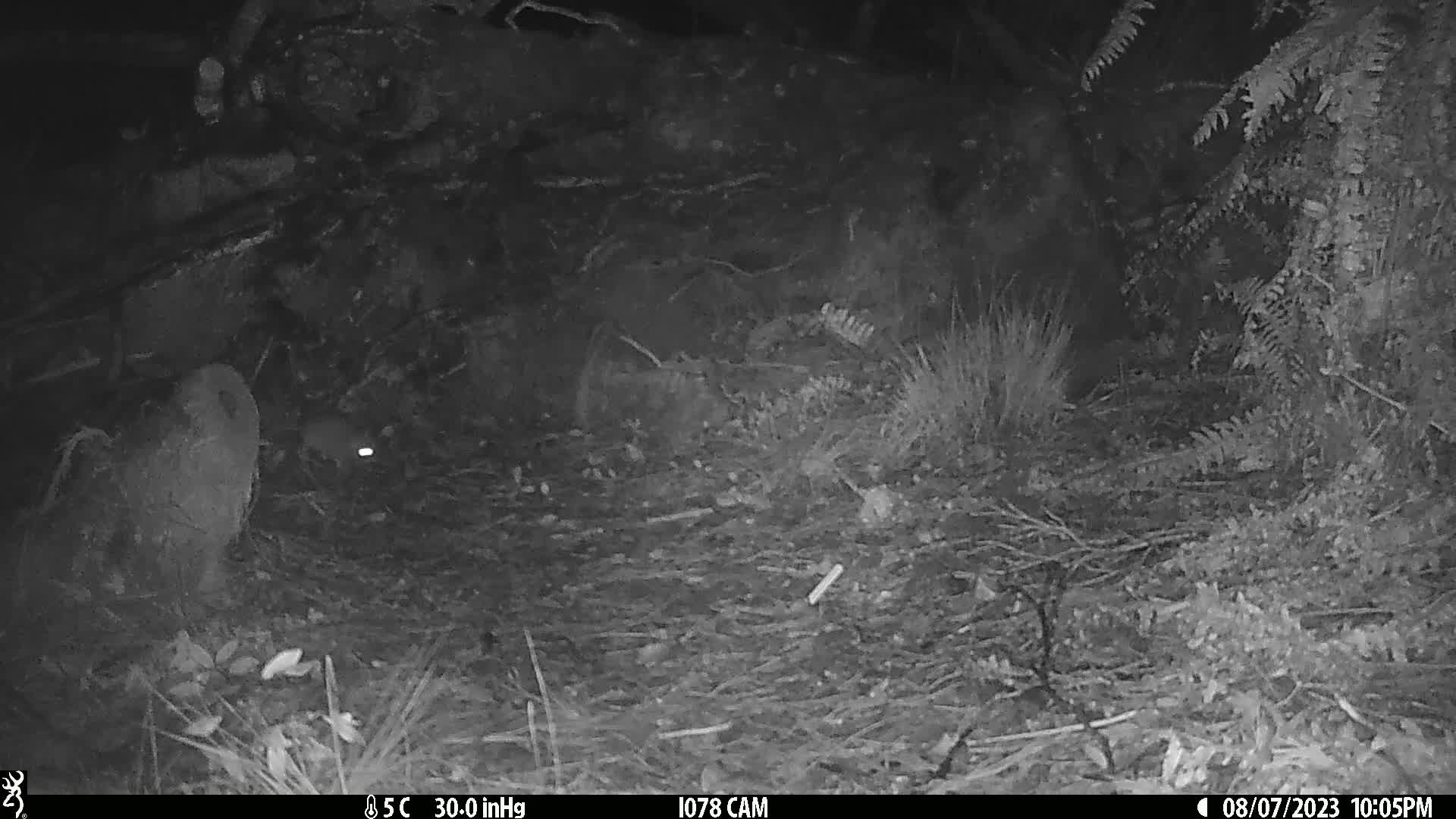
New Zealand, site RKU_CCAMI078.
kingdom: Animalia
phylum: Chordata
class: Mammalia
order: Rodentia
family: Muridae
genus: Rattus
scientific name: Rattus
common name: rat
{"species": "rat (Rattus)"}